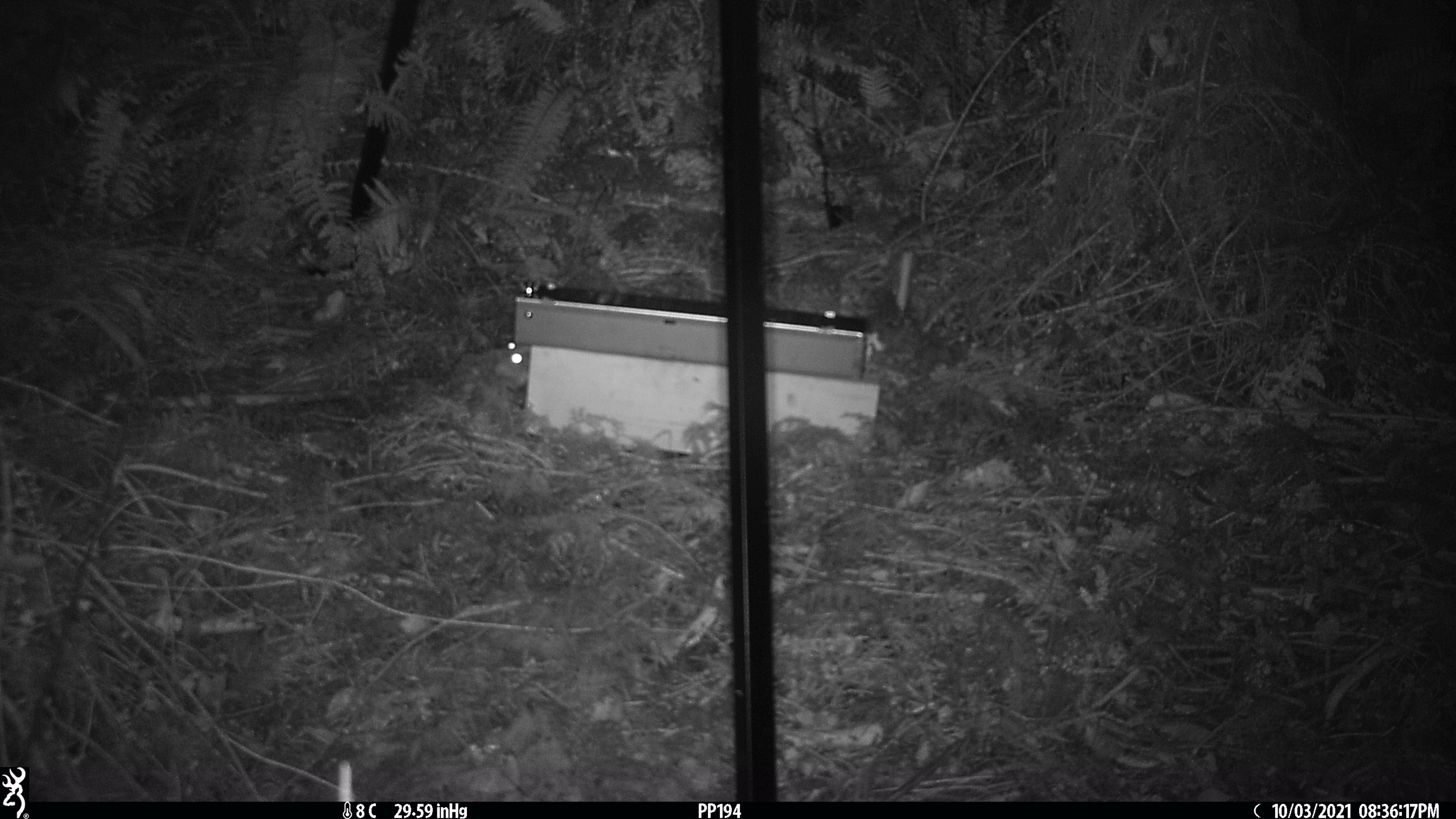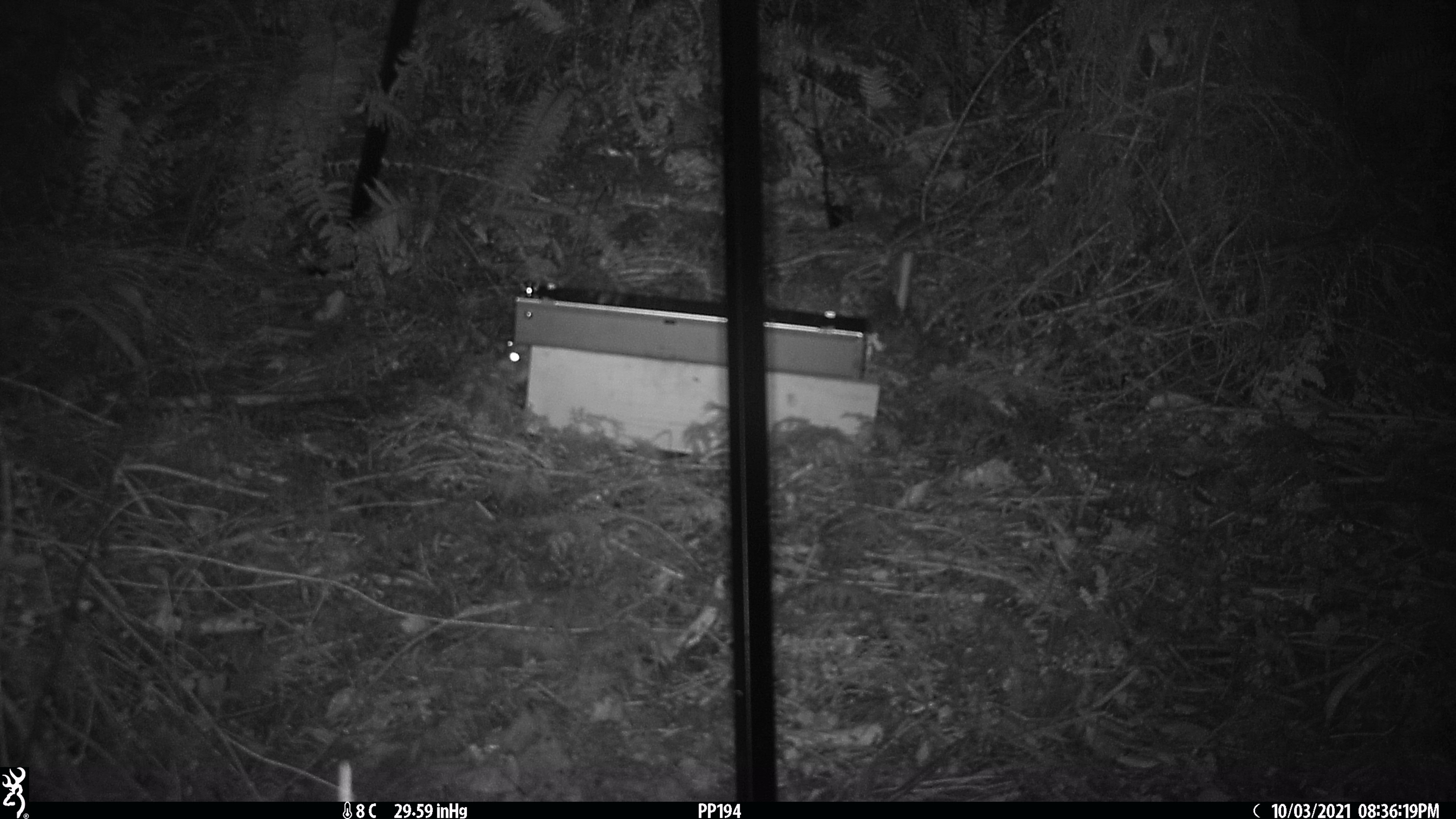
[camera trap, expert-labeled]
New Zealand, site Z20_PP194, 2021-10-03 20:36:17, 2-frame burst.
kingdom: Animalia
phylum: Chordata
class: Mammalia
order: Rodentia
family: Muridae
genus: Rattus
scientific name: Rattus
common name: rat